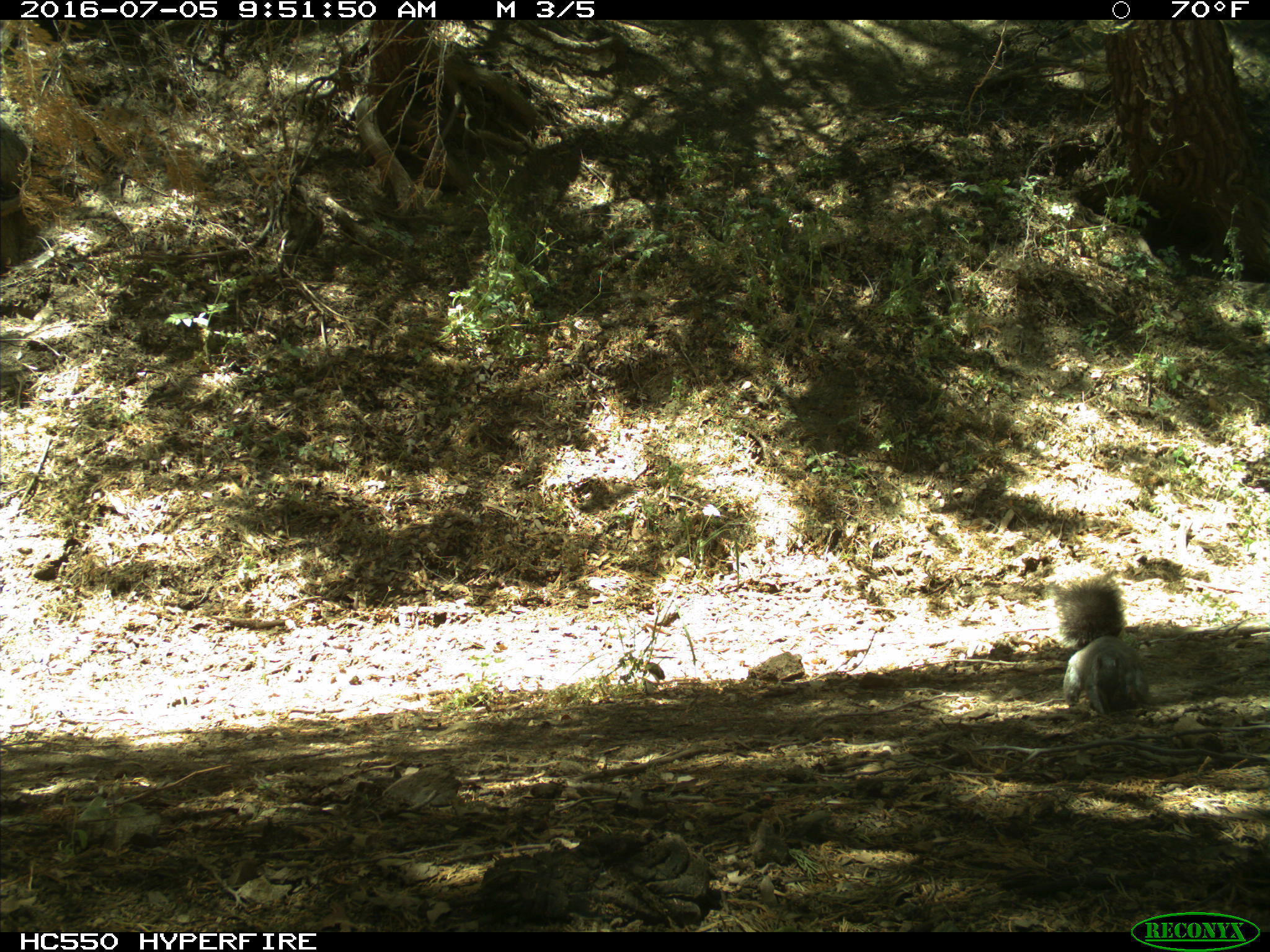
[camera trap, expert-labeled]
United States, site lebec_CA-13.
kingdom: Animalia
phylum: Chordata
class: Mammalia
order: Rodentia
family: Sciuridae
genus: Sciurus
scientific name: Sciurus carolinensis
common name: eastern gray squirrel